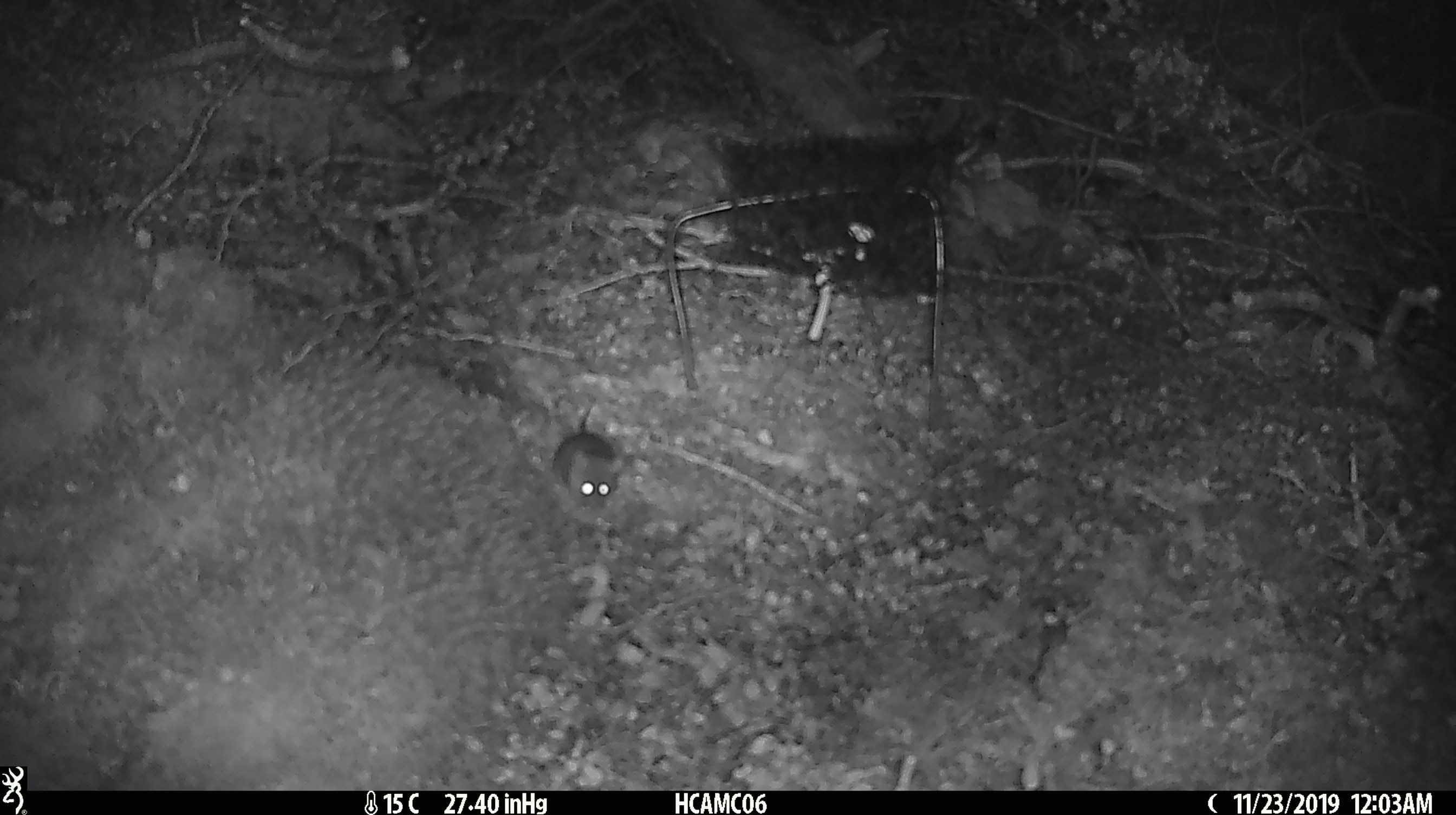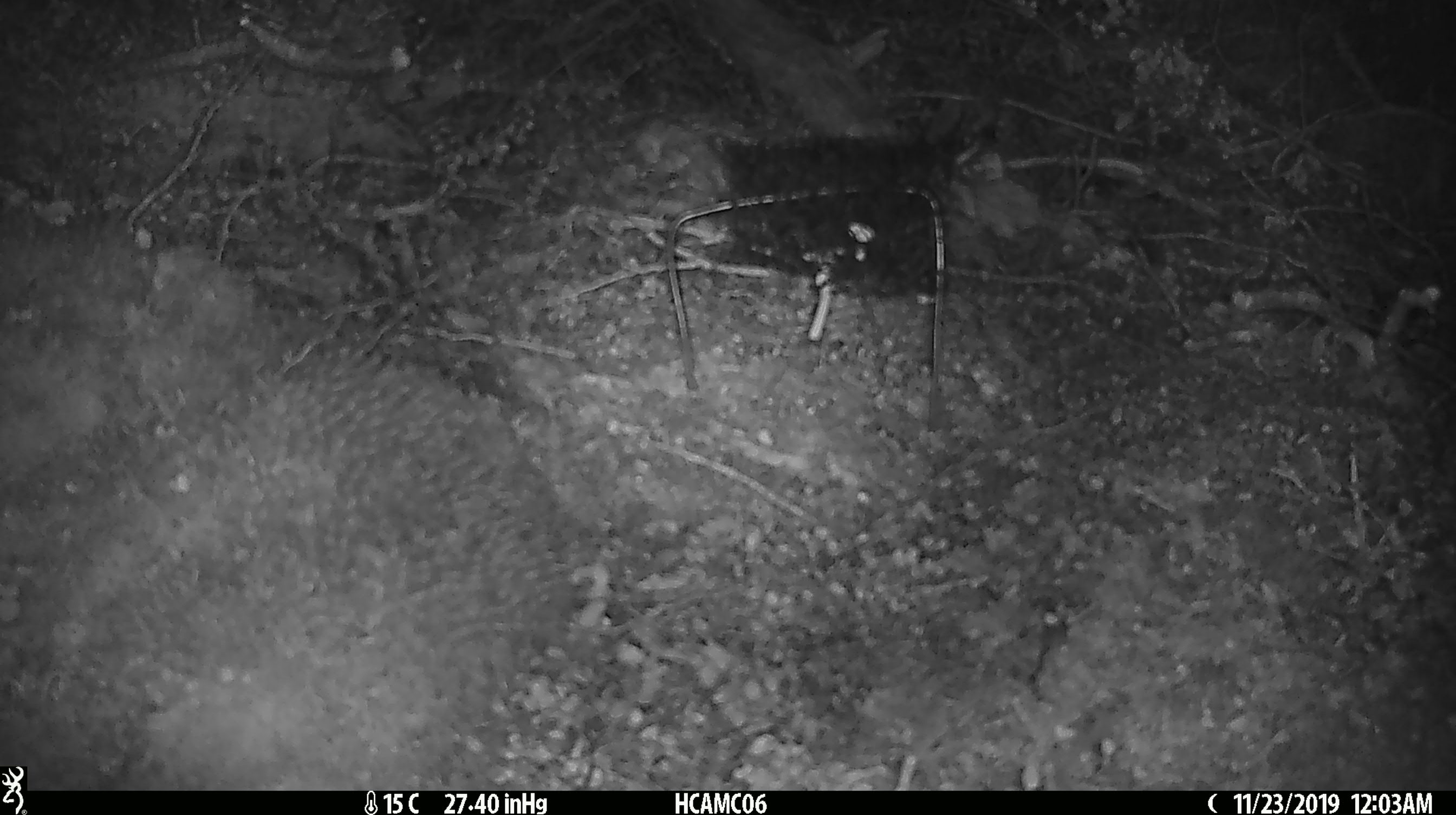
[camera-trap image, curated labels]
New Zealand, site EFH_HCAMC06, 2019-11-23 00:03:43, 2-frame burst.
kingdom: Animalia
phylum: Chordata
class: Mammalia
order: Rodentia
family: Muridae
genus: Mus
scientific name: Mus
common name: mouse